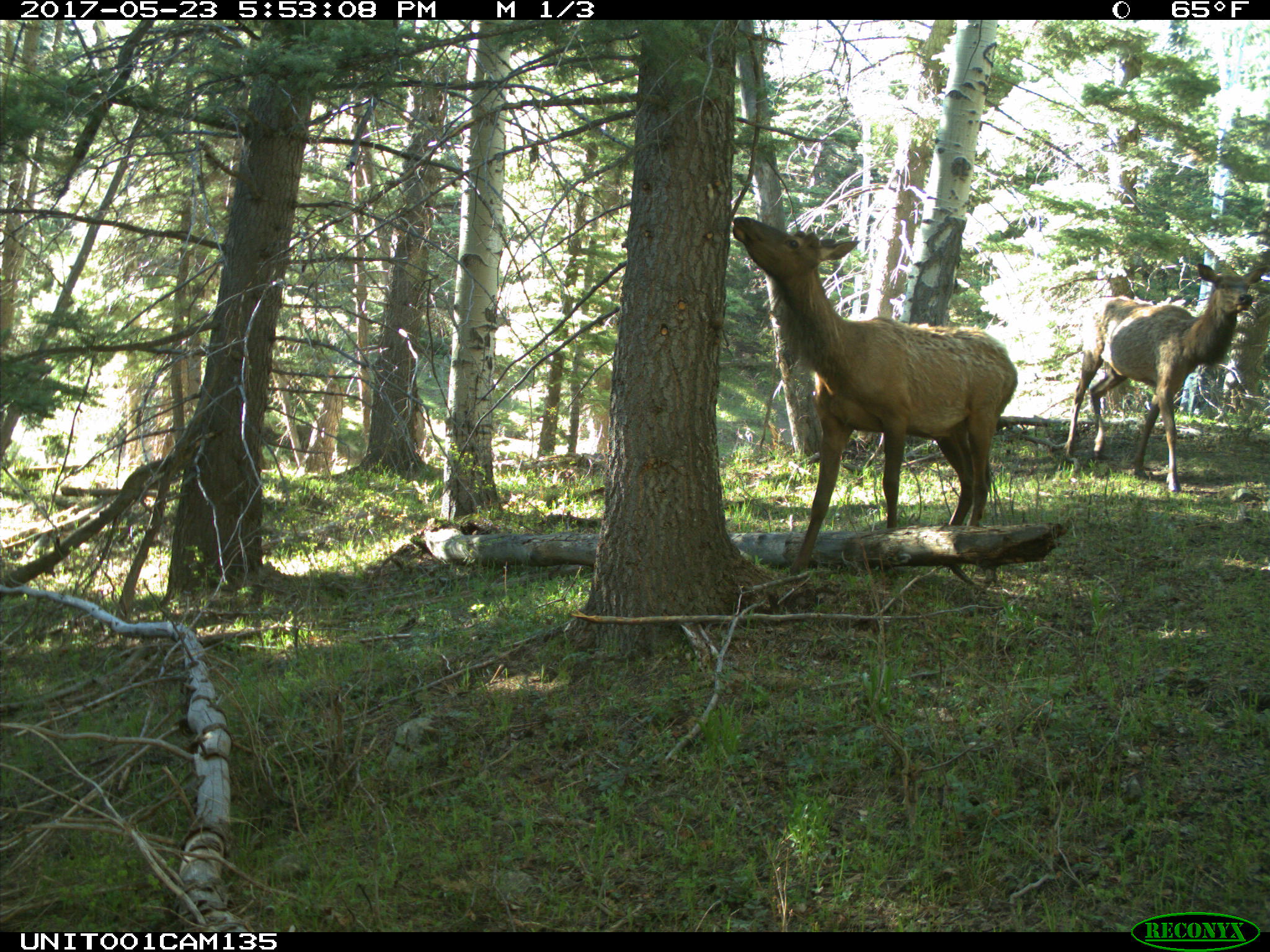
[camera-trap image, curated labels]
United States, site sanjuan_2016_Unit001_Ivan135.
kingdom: Animalia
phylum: Chordata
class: Mammalia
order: Artiodactyla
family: Cervidae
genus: Cervus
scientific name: Cervus elaphus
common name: red deer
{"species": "Cervus elaphus (red deer)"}